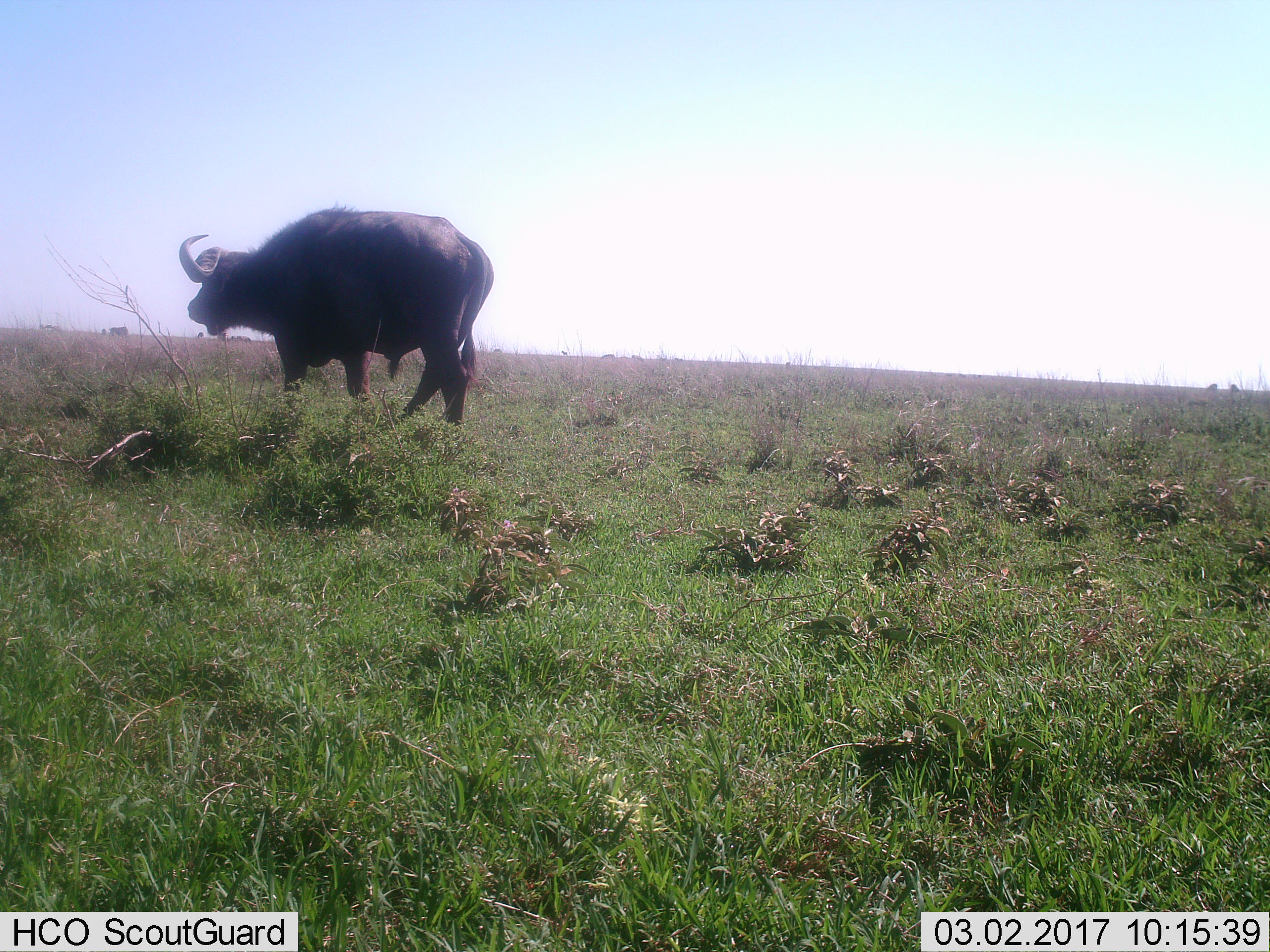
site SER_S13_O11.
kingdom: Animalia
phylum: Chordata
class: Mammalia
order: Artiodactyla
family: Bovidae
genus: Syncerus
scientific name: Syncerus caffer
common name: african buffalo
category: buffalo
Buffalo (african buffalo) (Syncerus caffer), count 1. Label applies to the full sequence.